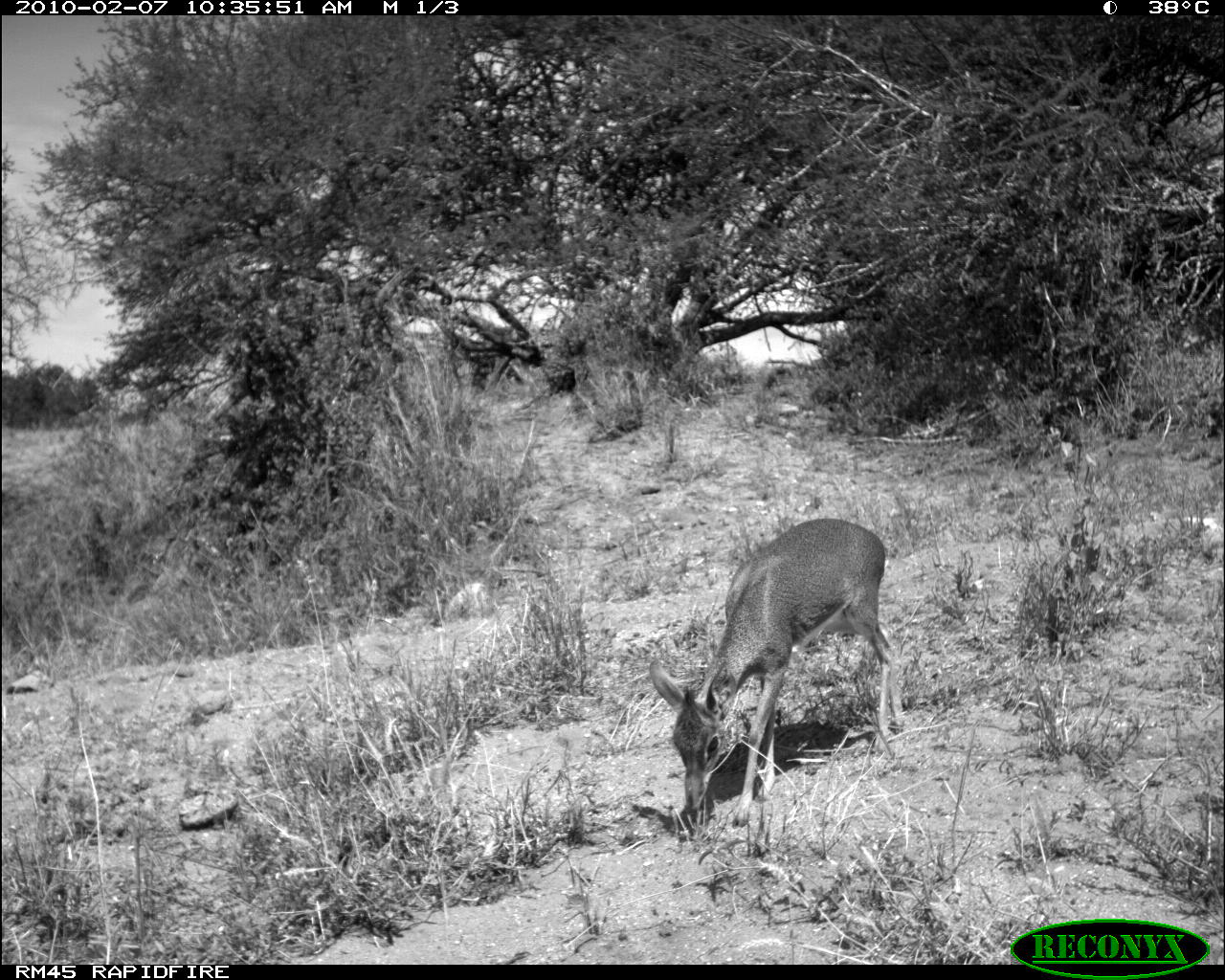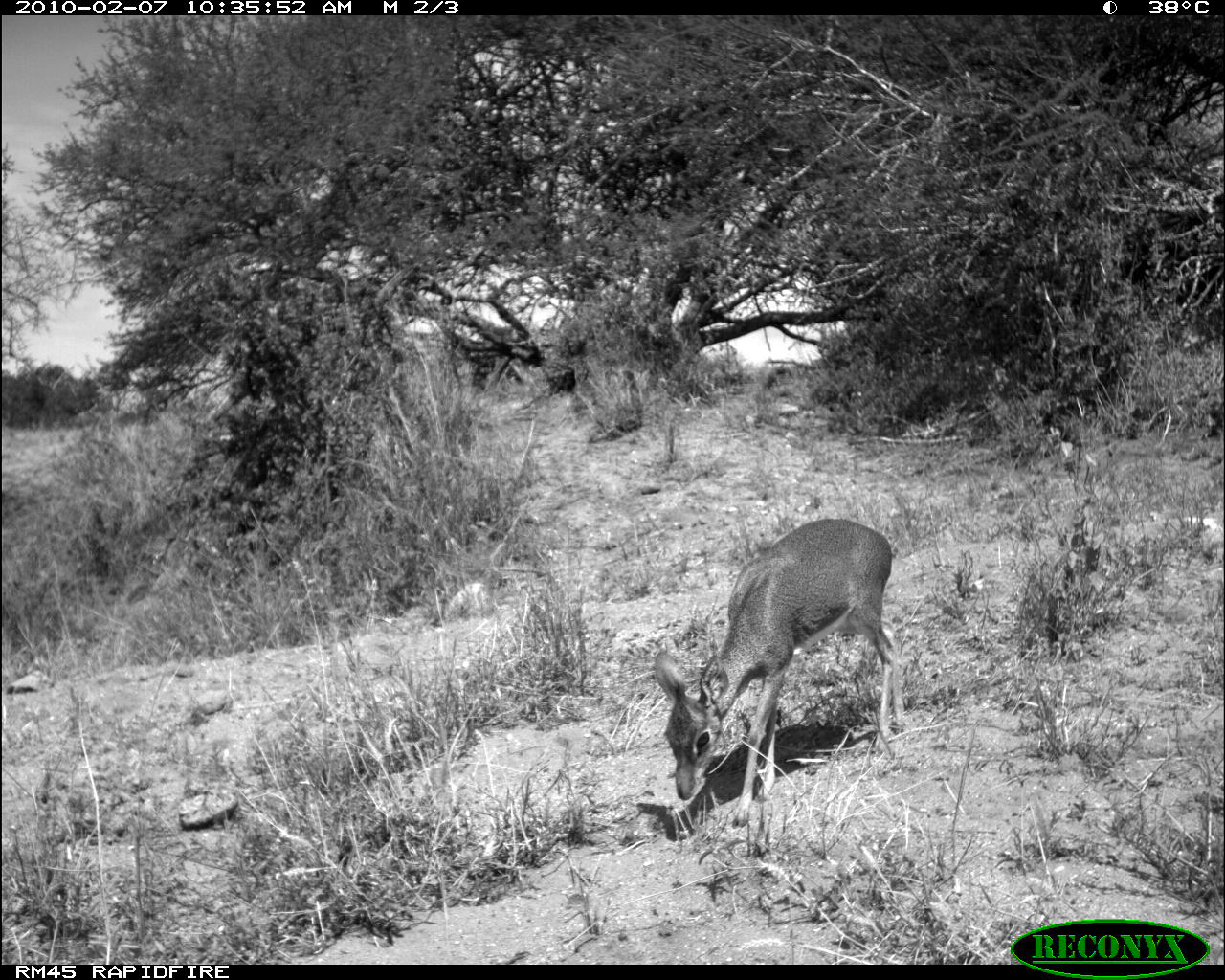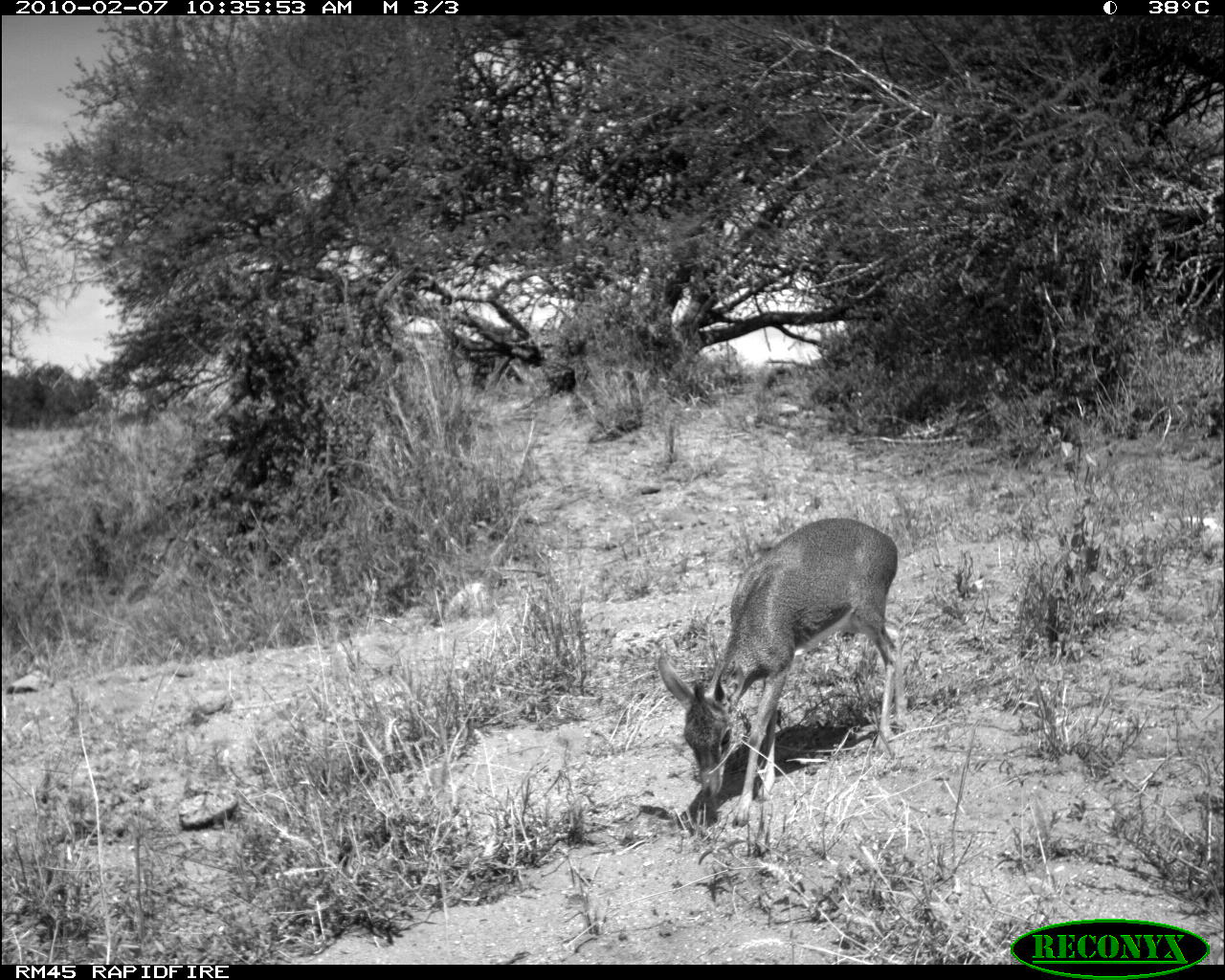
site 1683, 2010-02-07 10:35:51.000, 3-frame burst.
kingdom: Animalia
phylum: Chordata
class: Mammalia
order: Artiodactyla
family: Bovidae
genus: Madoqua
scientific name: Madoqua guentheri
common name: günther's dik-dik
Madoqua guentheri (günther's dik-dik), count 1.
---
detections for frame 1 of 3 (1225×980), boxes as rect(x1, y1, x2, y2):
madoqua guentheri: rect(646, 517, 908, 829)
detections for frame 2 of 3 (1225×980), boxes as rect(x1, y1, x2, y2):
madoqua guentheri: rect(653, 516, 908, 859)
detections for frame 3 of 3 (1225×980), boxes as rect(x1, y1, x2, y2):
madoqua guentheri: rect(656, 518, 907, 828)